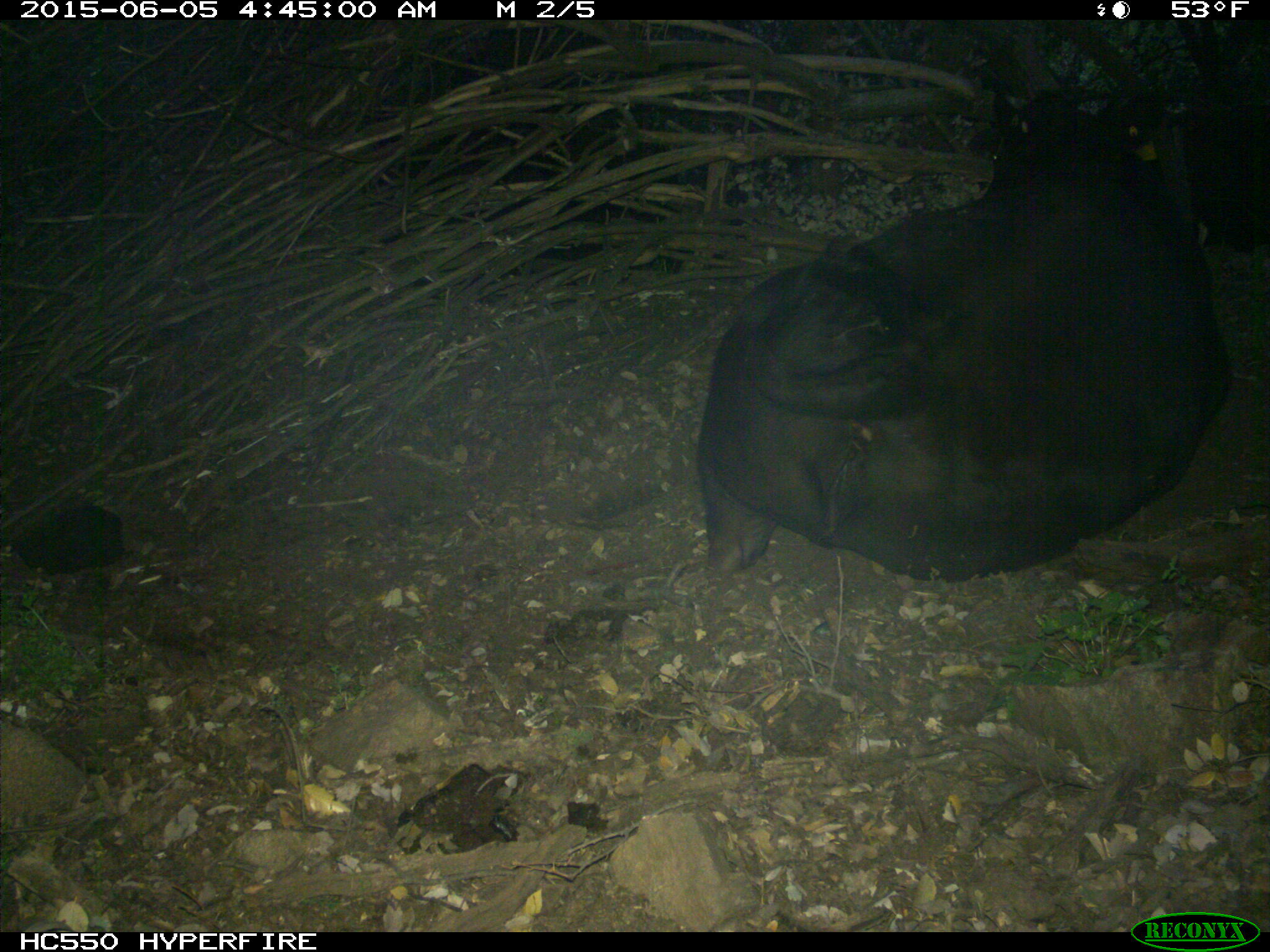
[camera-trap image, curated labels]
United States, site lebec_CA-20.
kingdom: Animalia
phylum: Chordata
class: Mammalia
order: Artiodactyla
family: Bovidae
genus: Bos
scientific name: Bos taurus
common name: domestic cow